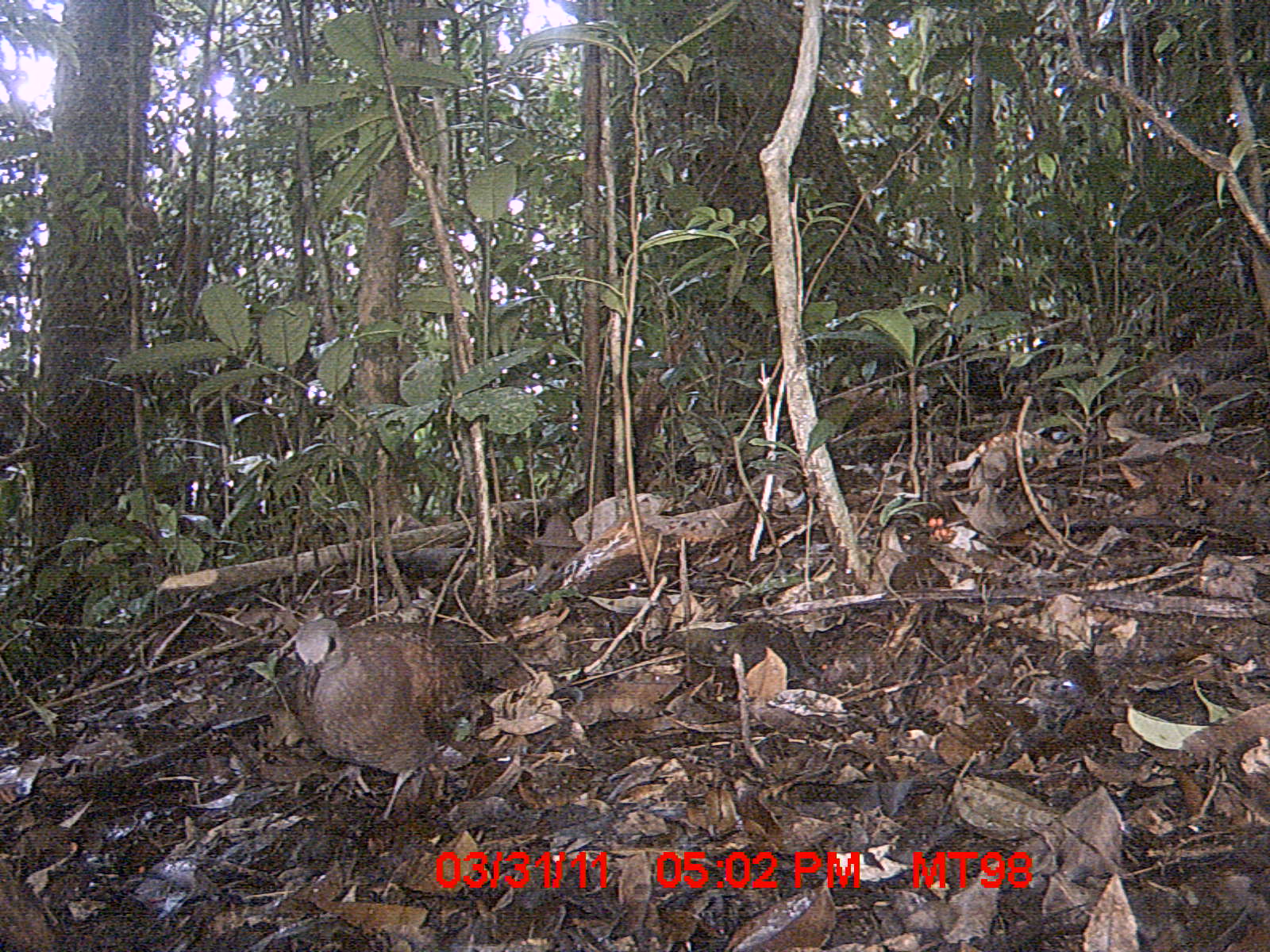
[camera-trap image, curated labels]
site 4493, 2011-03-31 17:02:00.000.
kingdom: Animalia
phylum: Chordata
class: Aves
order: Columbiformes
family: Columbidae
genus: Streptopelia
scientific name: Streptopelia picturata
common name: malagasy turtle dove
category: nesoenas picturata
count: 1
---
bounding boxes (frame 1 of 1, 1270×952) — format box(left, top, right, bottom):
nesoenas picturata: box(291, 617, 513, 828)